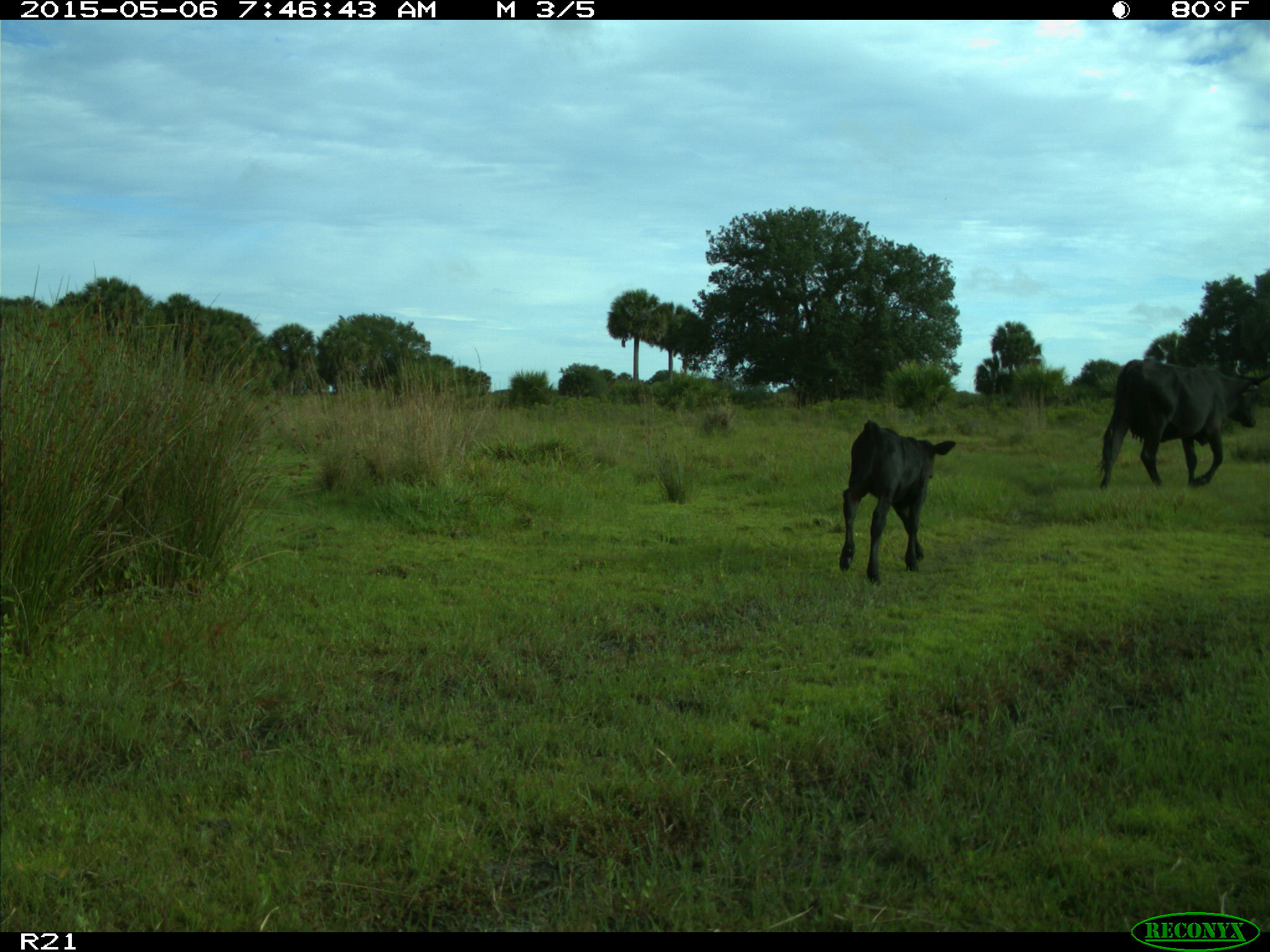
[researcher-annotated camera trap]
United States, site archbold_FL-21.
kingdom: Animalia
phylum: Chordata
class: Mammalia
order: Artiodactyla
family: Bovidae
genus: Bos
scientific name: Bos taurus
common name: domestic cow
Bos taurus (domestic cow).